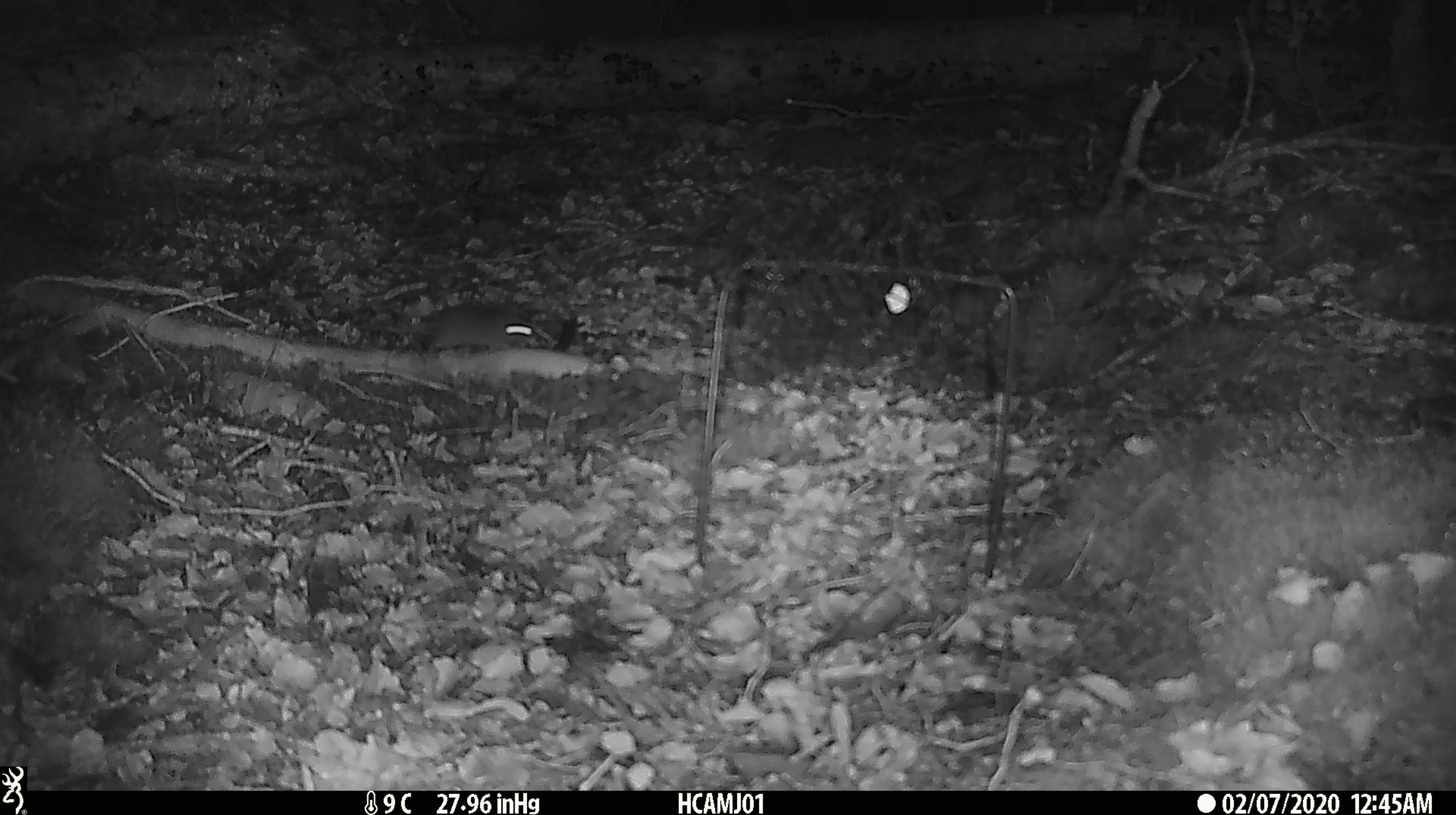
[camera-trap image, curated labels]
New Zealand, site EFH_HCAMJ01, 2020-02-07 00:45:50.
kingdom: Animalia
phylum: Chordata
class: Mammalia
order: Rodentia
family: Muridae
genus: Mus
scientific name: Mus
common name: mouse